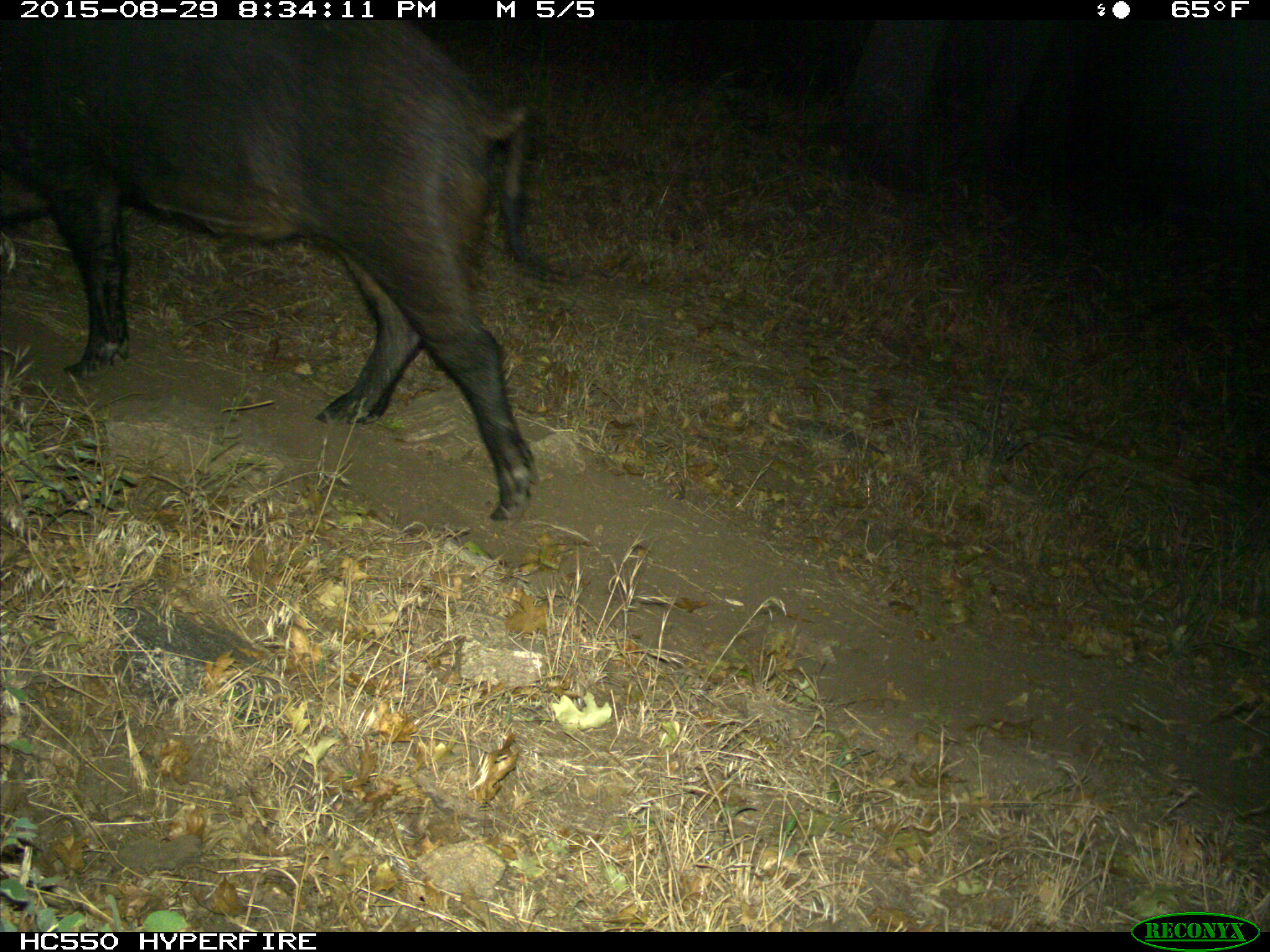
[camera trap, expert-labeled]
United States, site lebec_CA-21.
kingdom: Animalia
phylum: Chordata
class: Mammalia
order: Artiodactyla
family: Suidae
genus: Sus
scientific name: Sus scrofa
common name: wild boar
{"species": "Sus scrofa (wild boar)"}